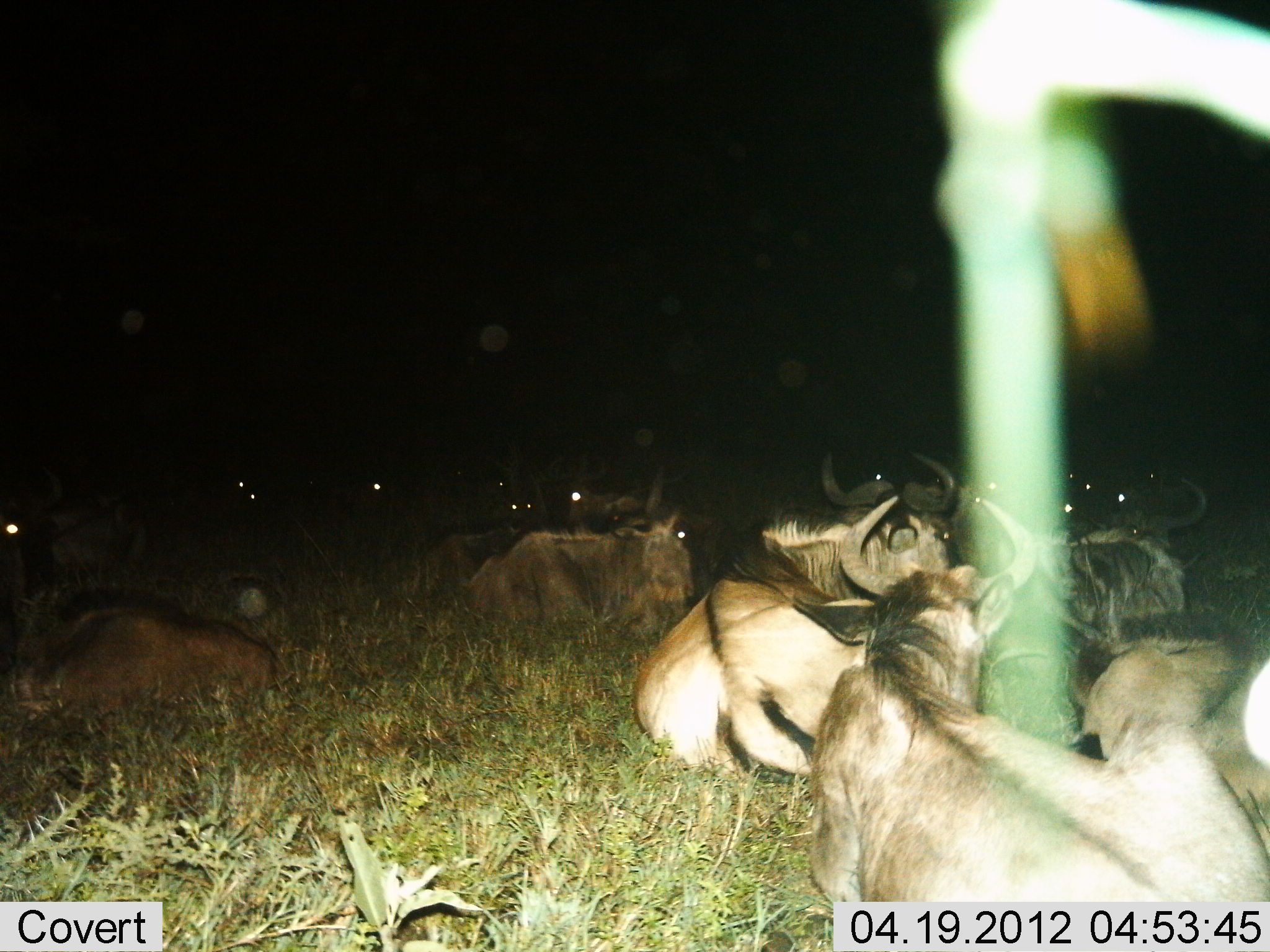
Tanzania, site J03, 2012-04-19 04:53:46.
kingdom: Animalia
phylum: Chordata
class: Mammalia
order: Artiodactyla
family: Bovidae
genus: Connochaetes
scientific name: Connochaetes taurinus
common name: blue wildebeest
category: wildebeest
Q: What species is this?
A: Wildebeest (blue wildebeest) (Connochaetes taurinus).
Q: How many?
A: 11-50.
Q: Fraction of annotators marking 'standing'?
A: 7%.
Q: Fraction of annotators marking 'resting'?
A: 100%.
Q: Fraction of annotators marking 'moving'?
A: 0%.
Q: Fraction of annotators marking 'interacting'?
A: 0%.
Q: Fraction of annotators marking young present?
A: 7%.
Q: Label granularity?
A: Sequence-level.